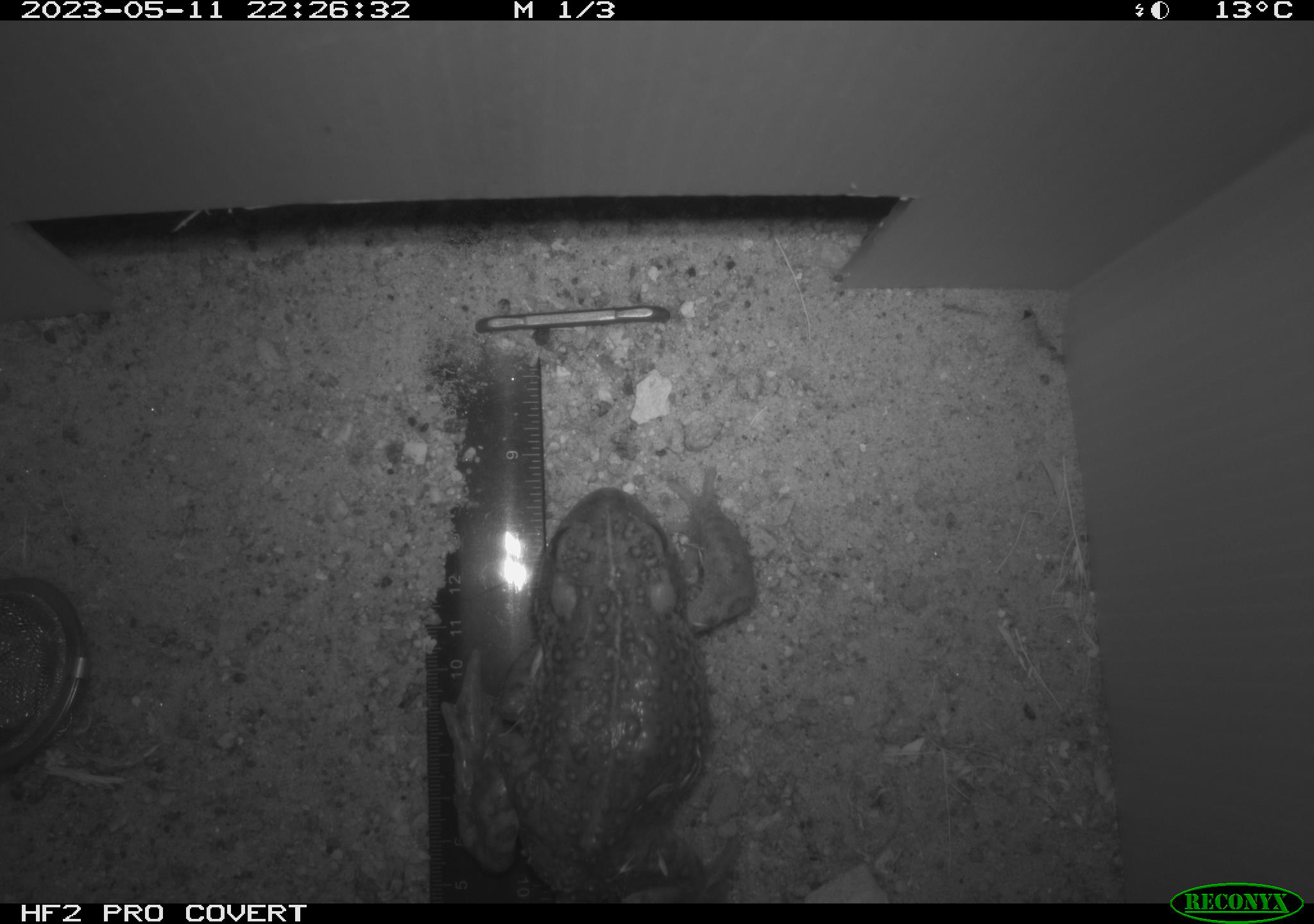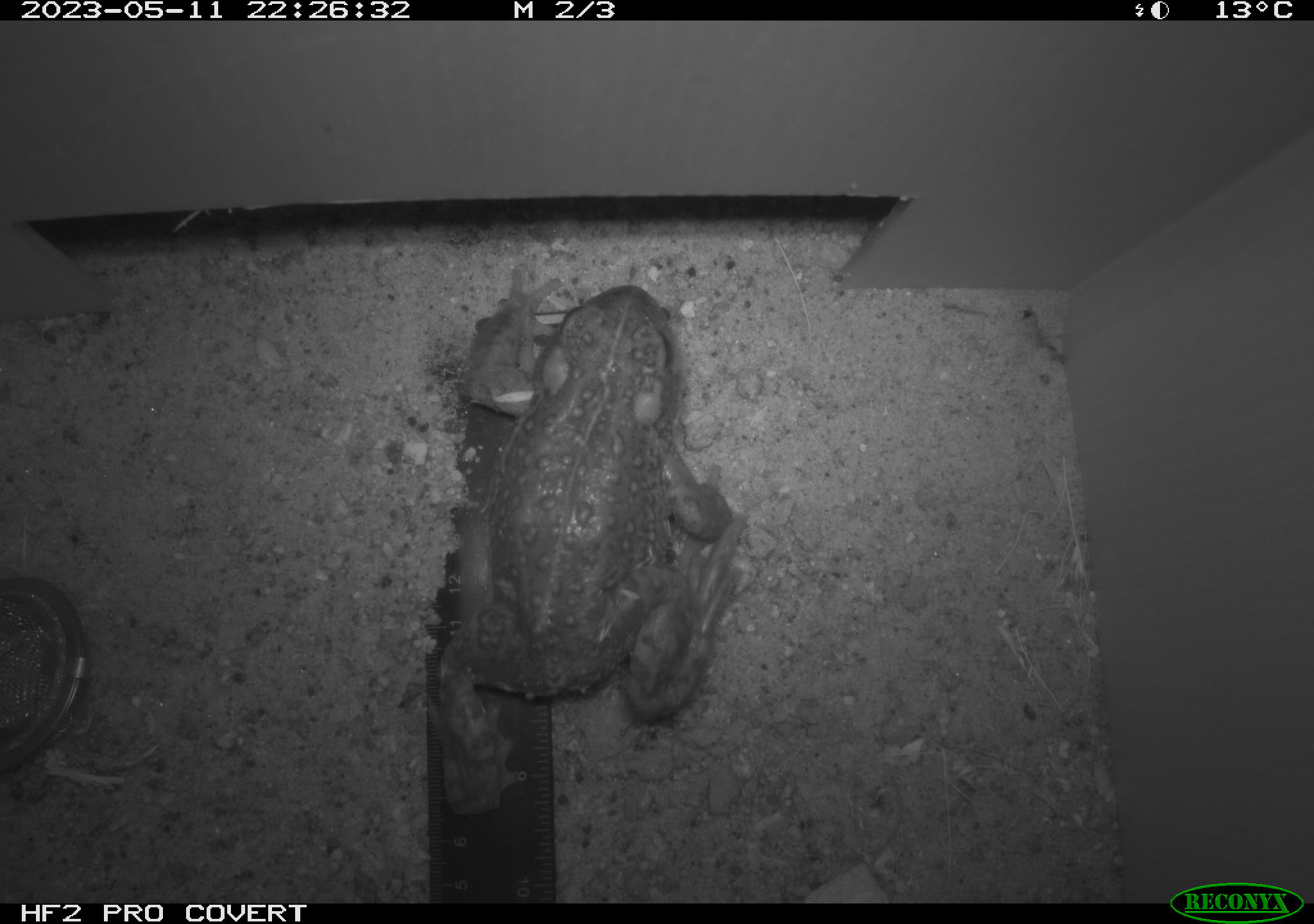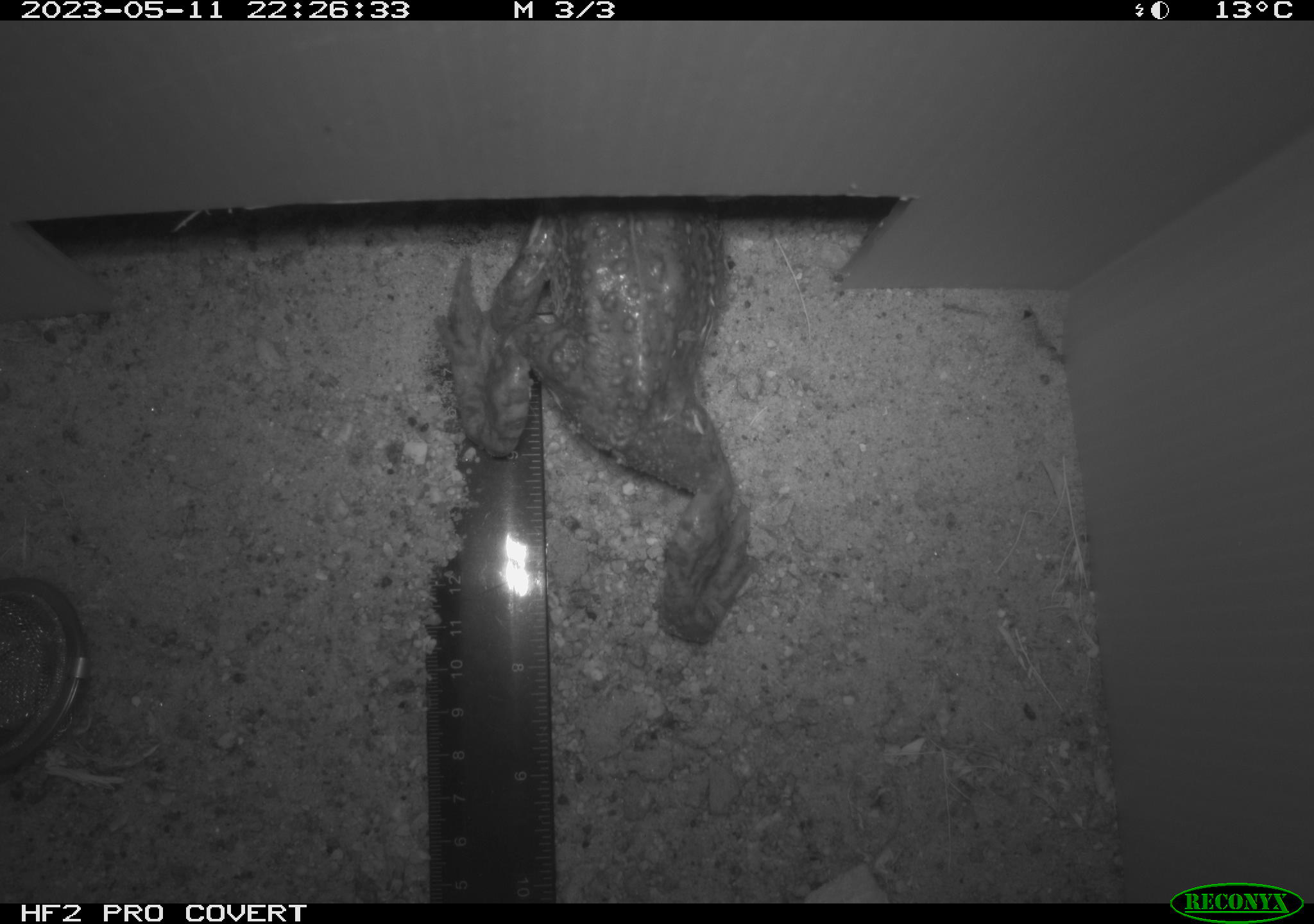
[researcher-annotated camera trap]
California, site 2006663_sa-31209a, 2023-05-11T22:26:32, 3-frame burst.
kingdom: Animalia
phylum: Chordata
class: Amphibia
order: Anura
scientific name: Anura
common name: frogs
Frogs (Anura).